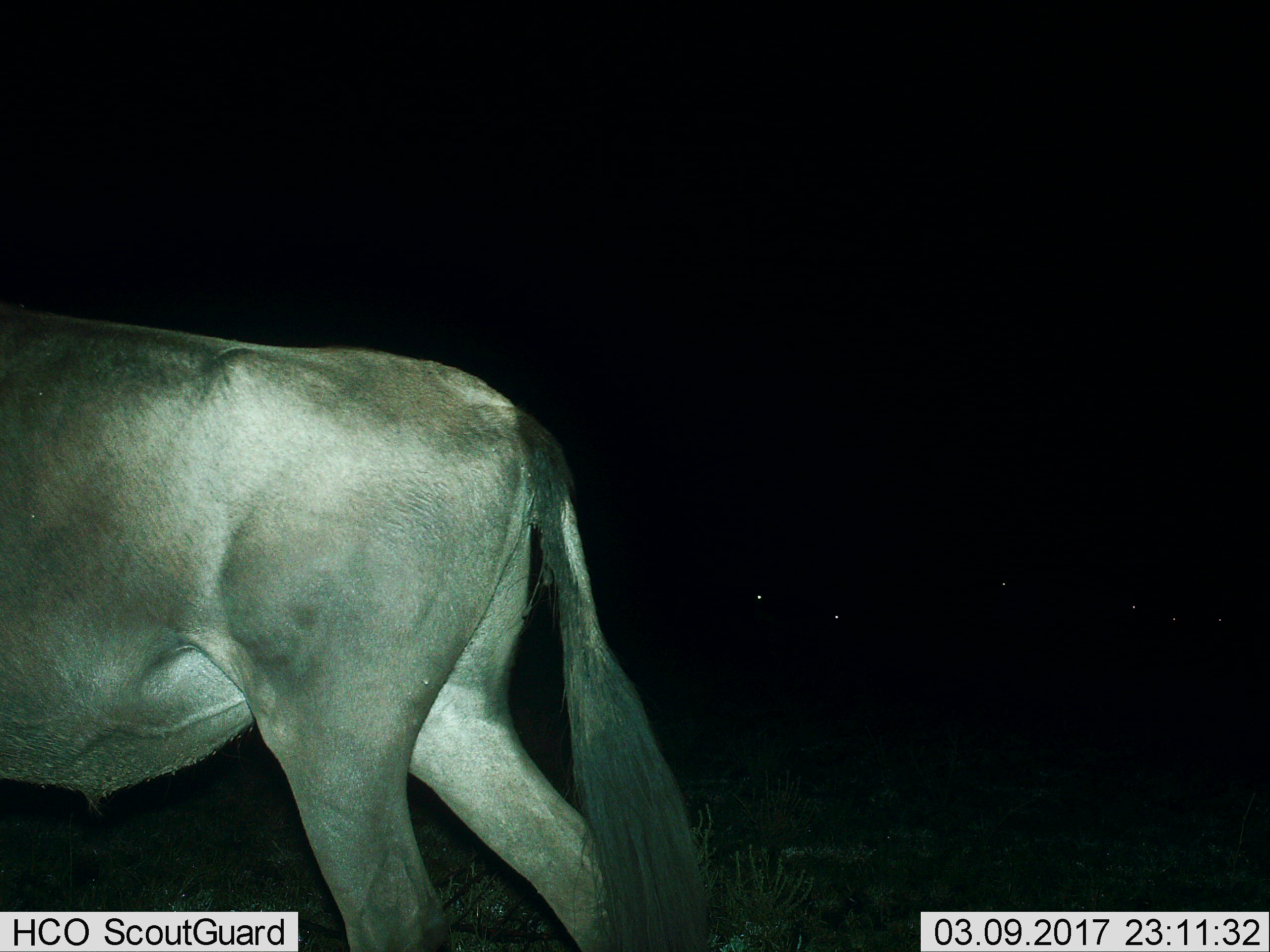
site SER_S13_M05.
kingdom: Animalia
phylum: Chordata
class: Mammalia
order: Artiodactyla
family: Bovidae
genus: Connochaetes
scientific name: Connochaetes taurinus taurinus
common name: blue wildebeest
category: wildebeestblue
Wildebeestblue (blue wildebeest) (Connochaetes taurinus taurinus), count 1. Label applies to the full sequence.